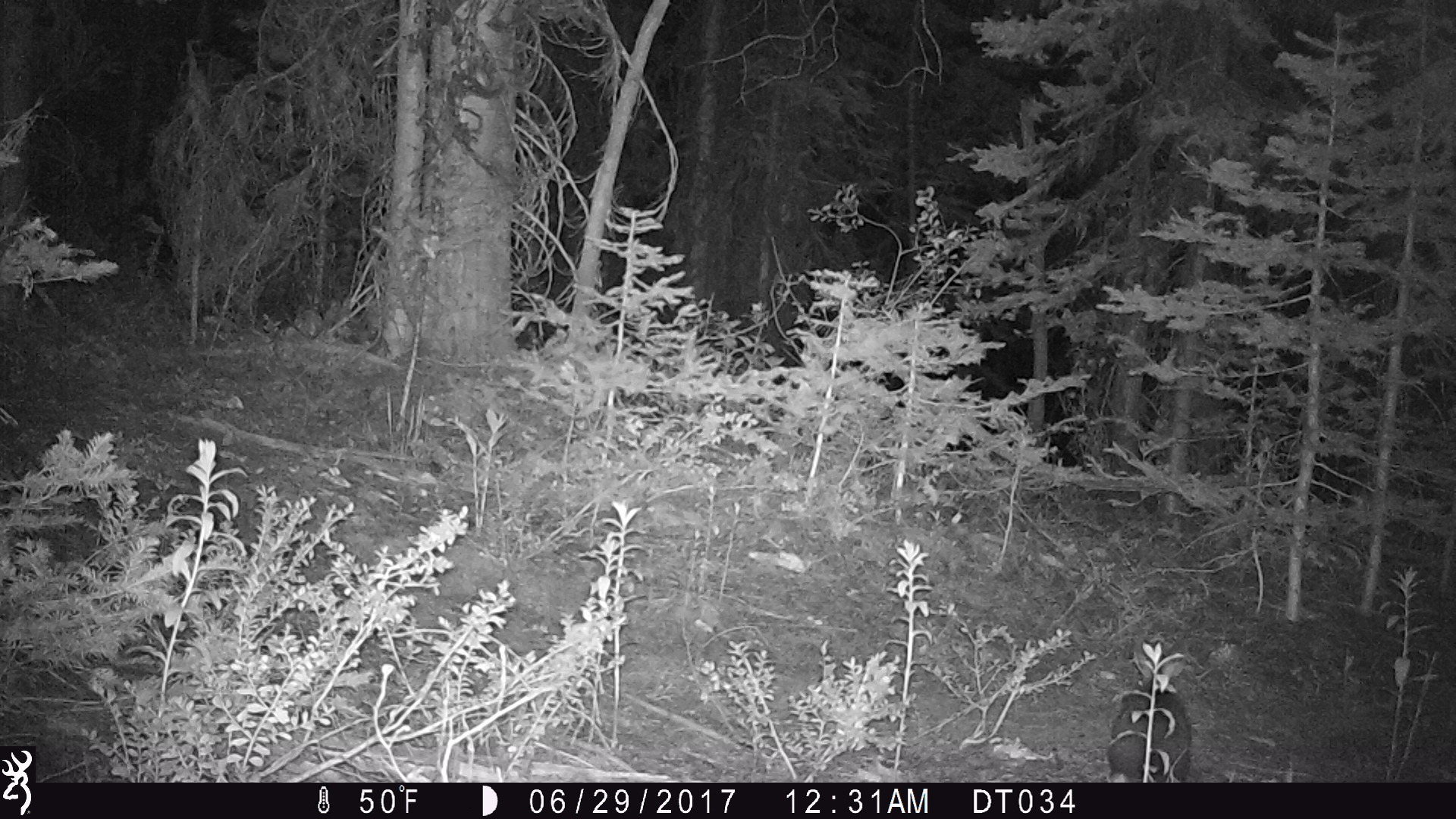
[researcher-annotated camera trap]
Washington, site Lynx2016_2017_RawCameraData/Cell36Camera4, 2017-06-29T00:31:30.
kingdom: Animalia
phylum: Chordata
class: Mammalia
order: Lagomorpha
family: Leporidae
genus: Lepus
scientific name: Lepus americanus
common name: snowshoe hare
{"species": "Lepus americanus (snowshoe hare)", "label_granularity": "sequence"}